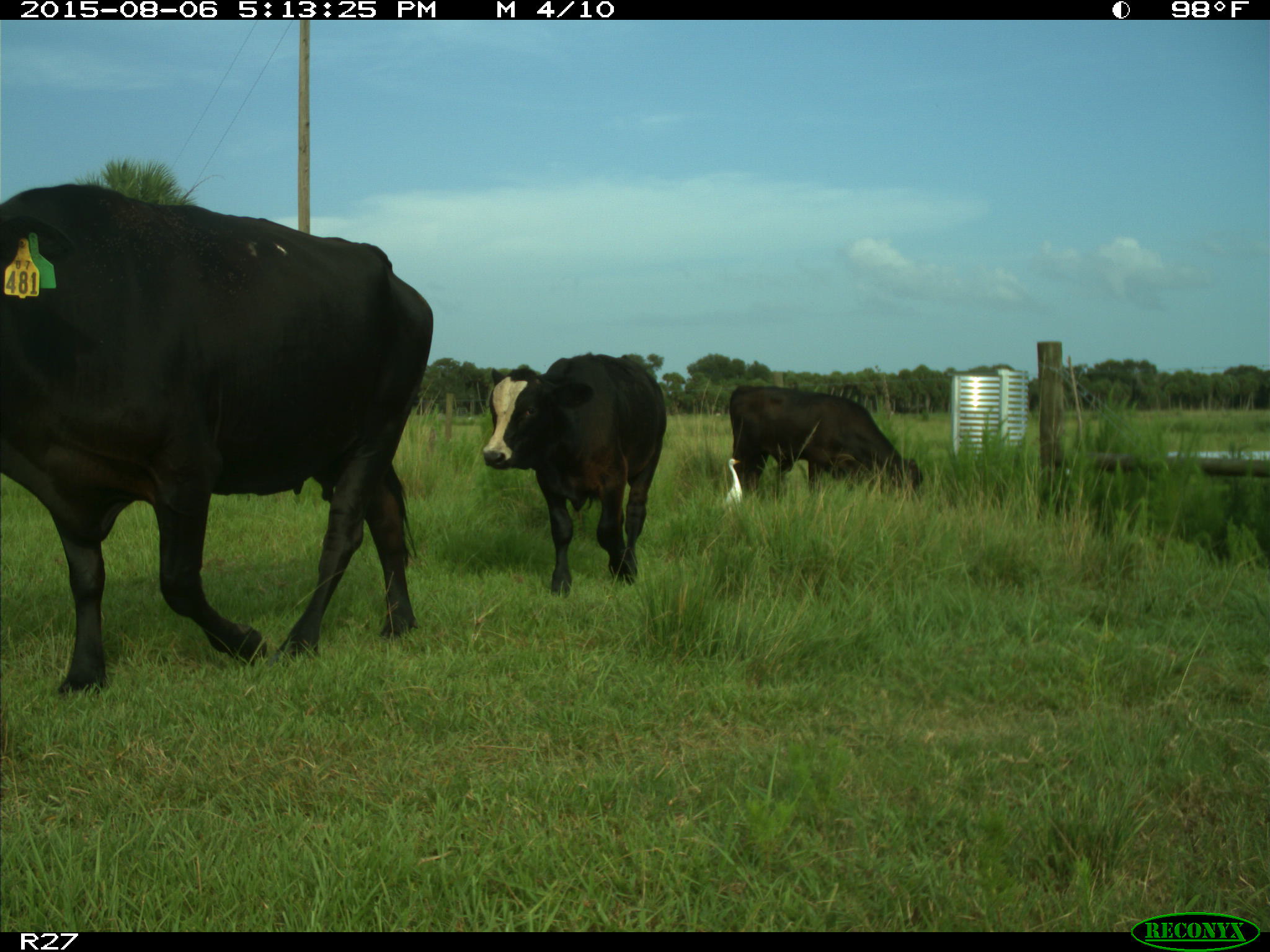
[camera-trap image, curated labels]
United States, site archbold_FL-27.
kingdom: Animalia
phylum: Chordata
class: Mammalia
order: Artiodactyla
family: Bovidae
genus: Bos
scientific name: Bos taurus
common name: domestic cow